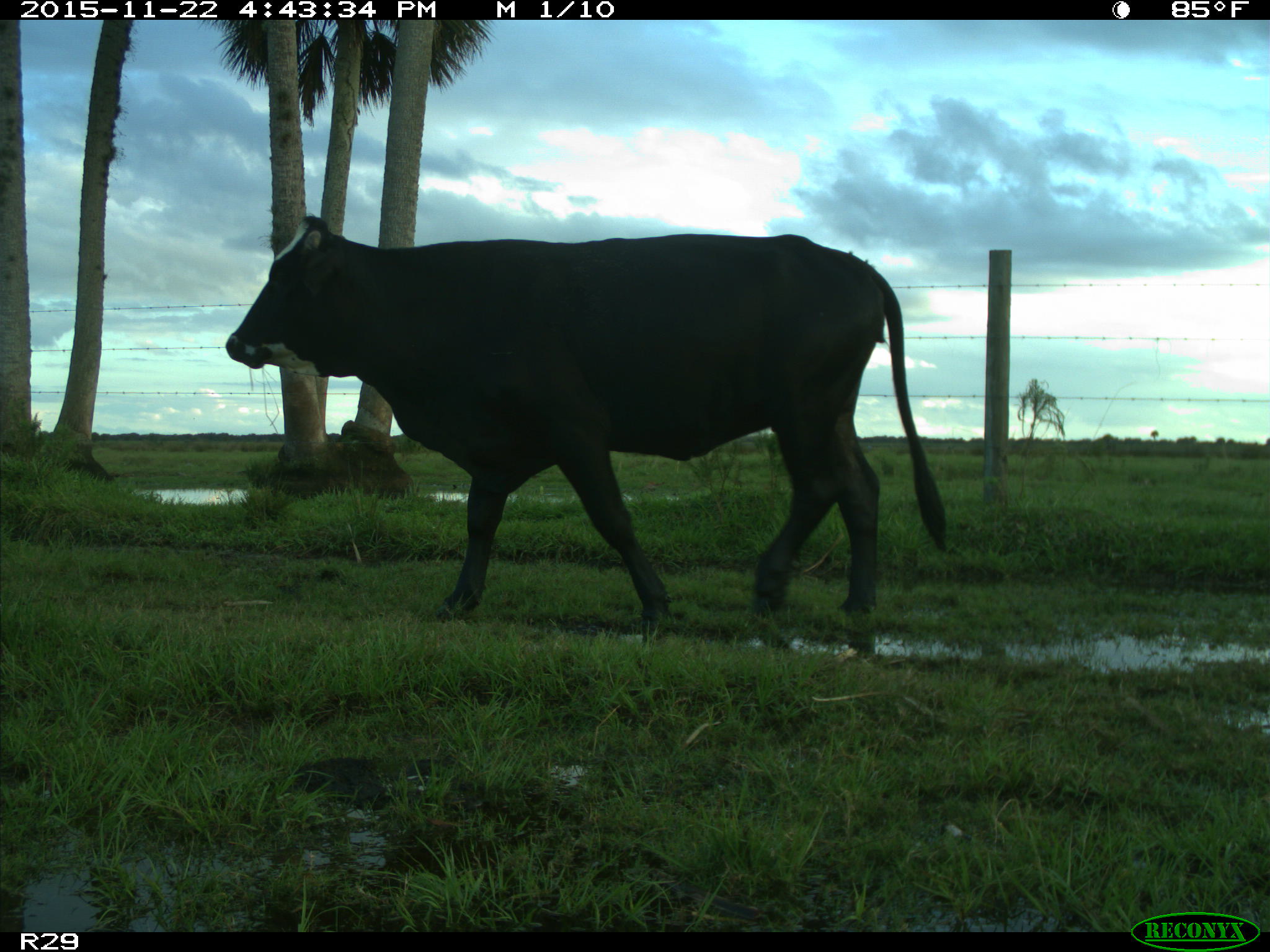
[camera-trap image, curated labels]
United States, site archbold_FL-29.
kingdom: Animalia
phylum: Chordata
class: Mammalia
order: Artiodactyla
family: Bovidae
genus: Bos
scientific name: Bos taurus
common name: domestic cow